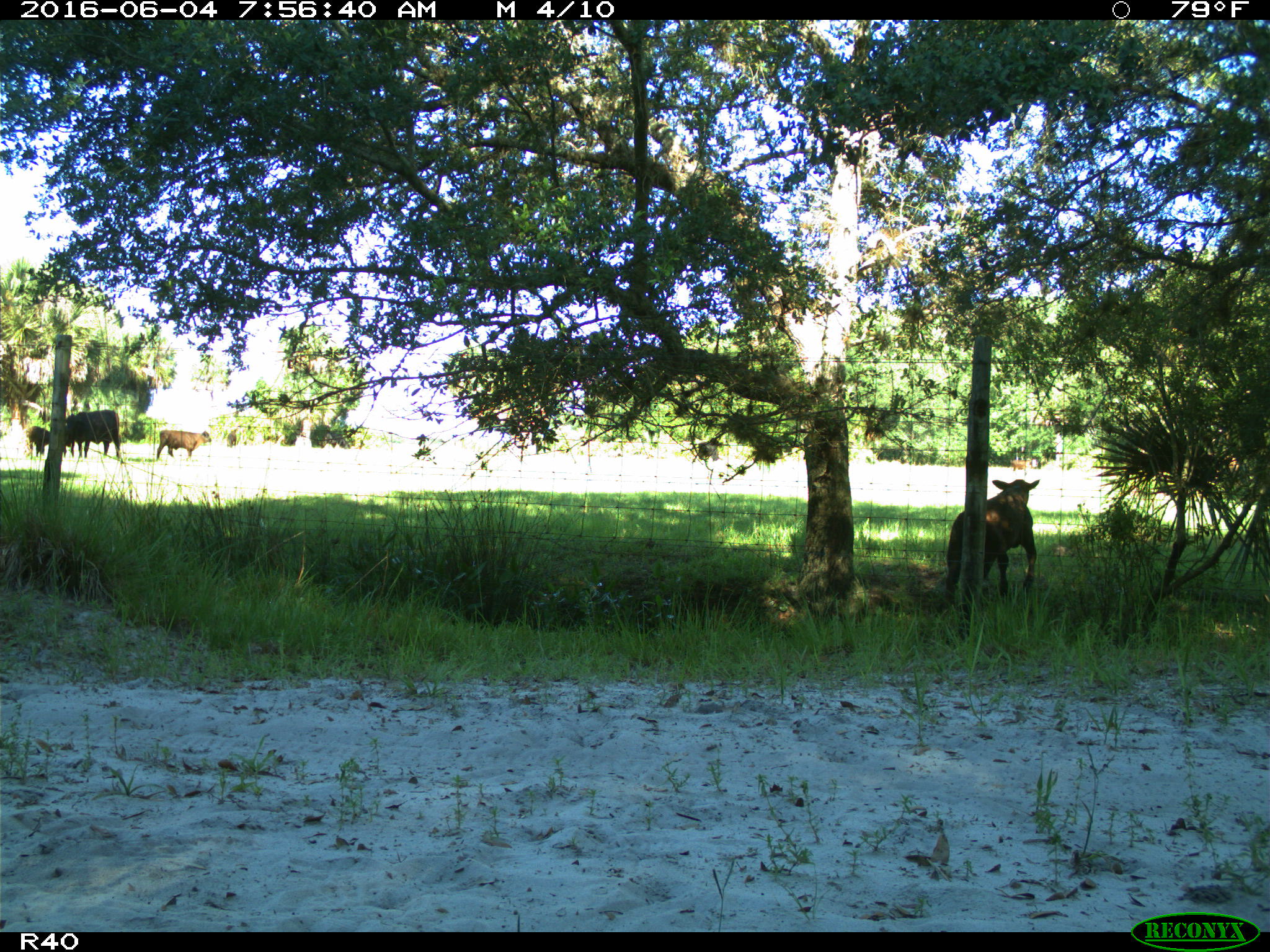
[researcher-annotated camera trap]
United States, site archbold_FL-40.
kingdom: Animalia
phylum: Chordata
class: Mammalia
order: Artiodactyla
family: Bovidae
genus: Bos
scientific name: Bos taurus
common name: domestic cow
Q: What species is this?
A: Bos taurus (domestic cow).